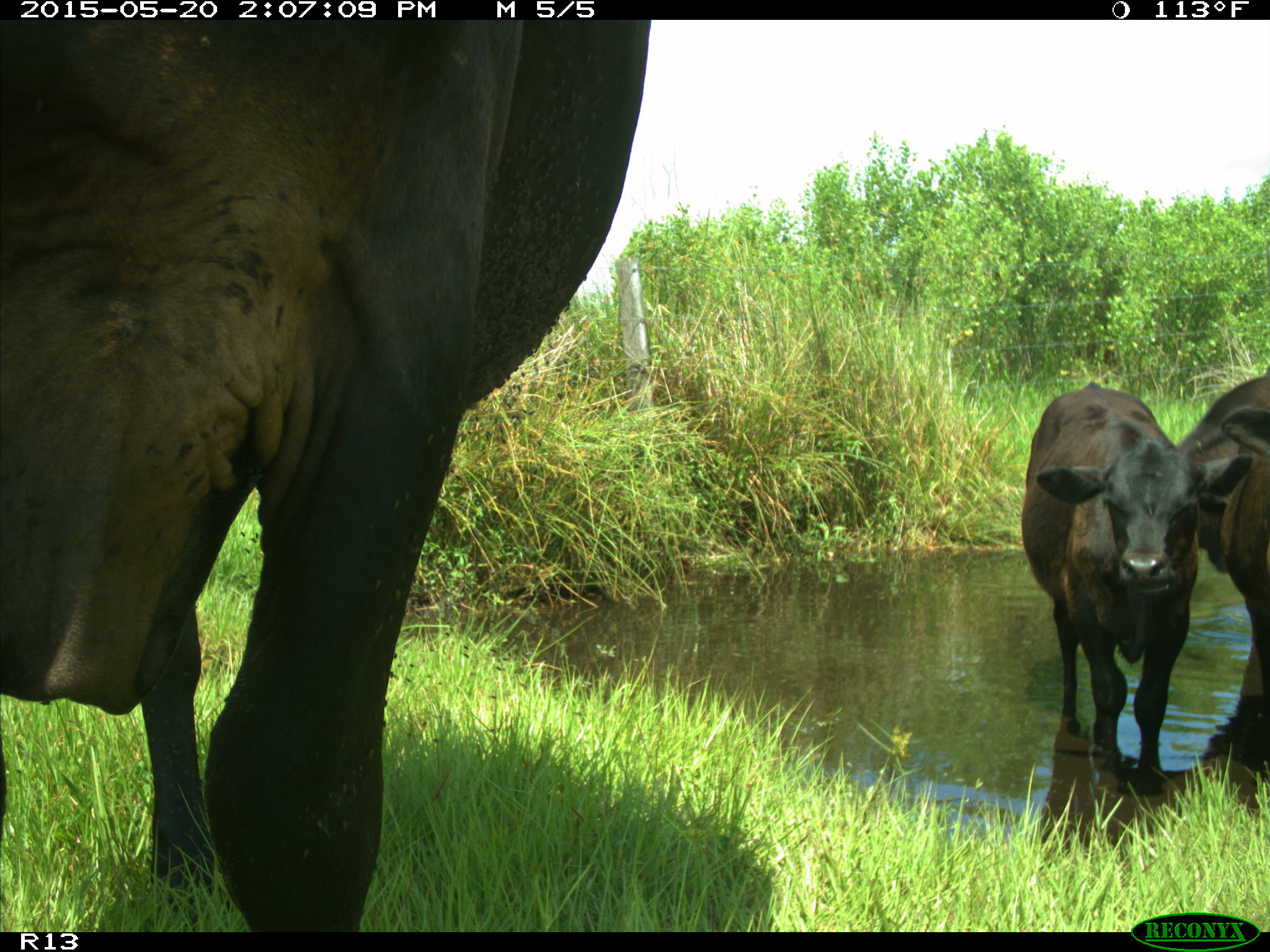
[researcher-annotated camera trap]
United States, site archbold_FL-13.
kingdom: Animalia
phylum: Chordata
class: Mammalia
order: Artiodactyla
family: Bovidae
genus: Bos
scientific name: Bos taurus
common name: domestic cow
Bos taurus (domestic cow).